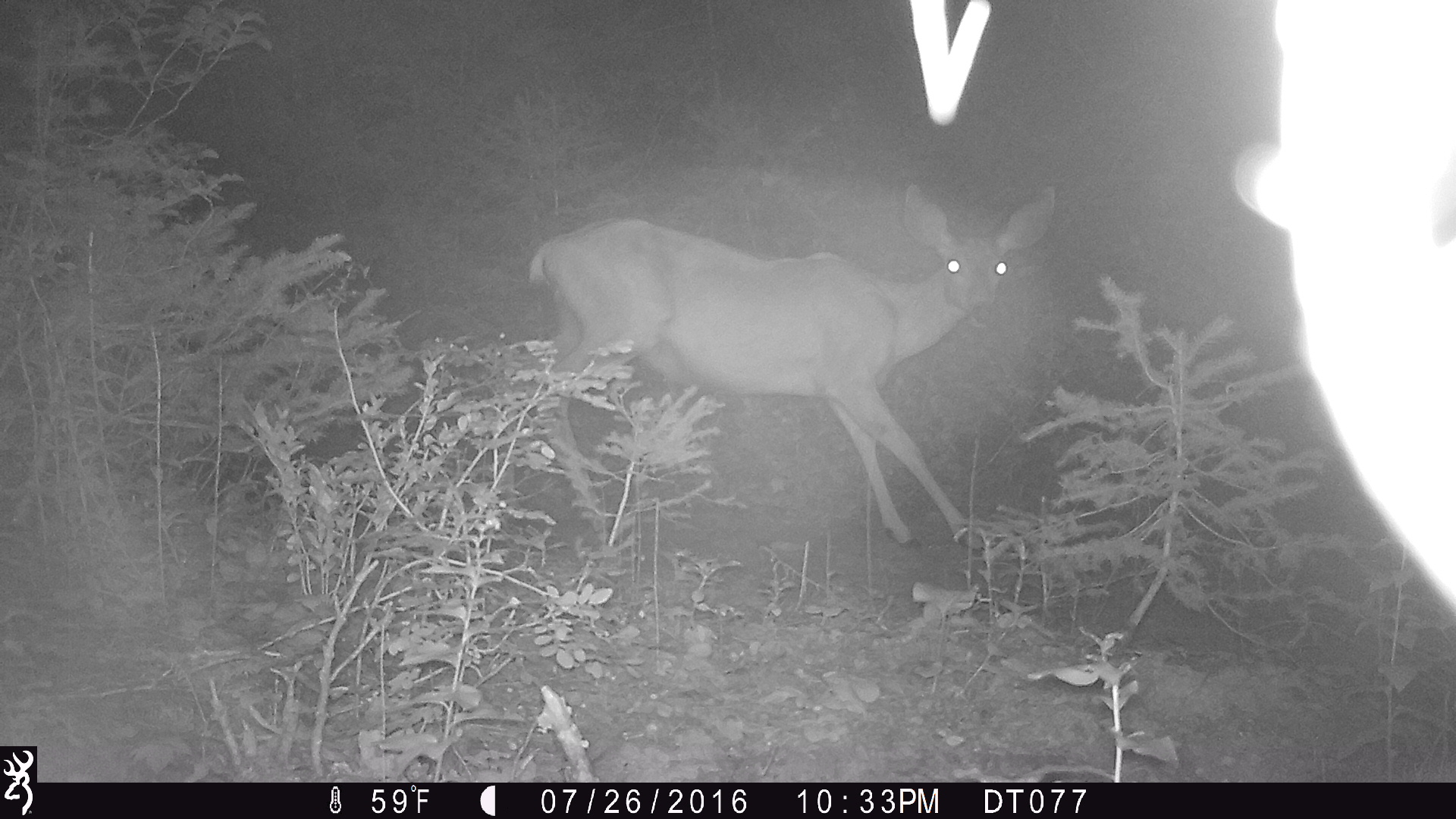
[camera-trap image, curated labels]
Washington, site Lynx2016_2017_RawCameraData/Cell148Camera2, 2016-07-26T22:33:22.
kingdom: Animalia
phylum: Chordata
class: Mammalia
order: Artiodactyla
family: Cervidae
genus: Odocoileus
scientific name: Odocoileus hemionus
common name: mule deer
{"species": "Odocoileus hemionus (mule deer)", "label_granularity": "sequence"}